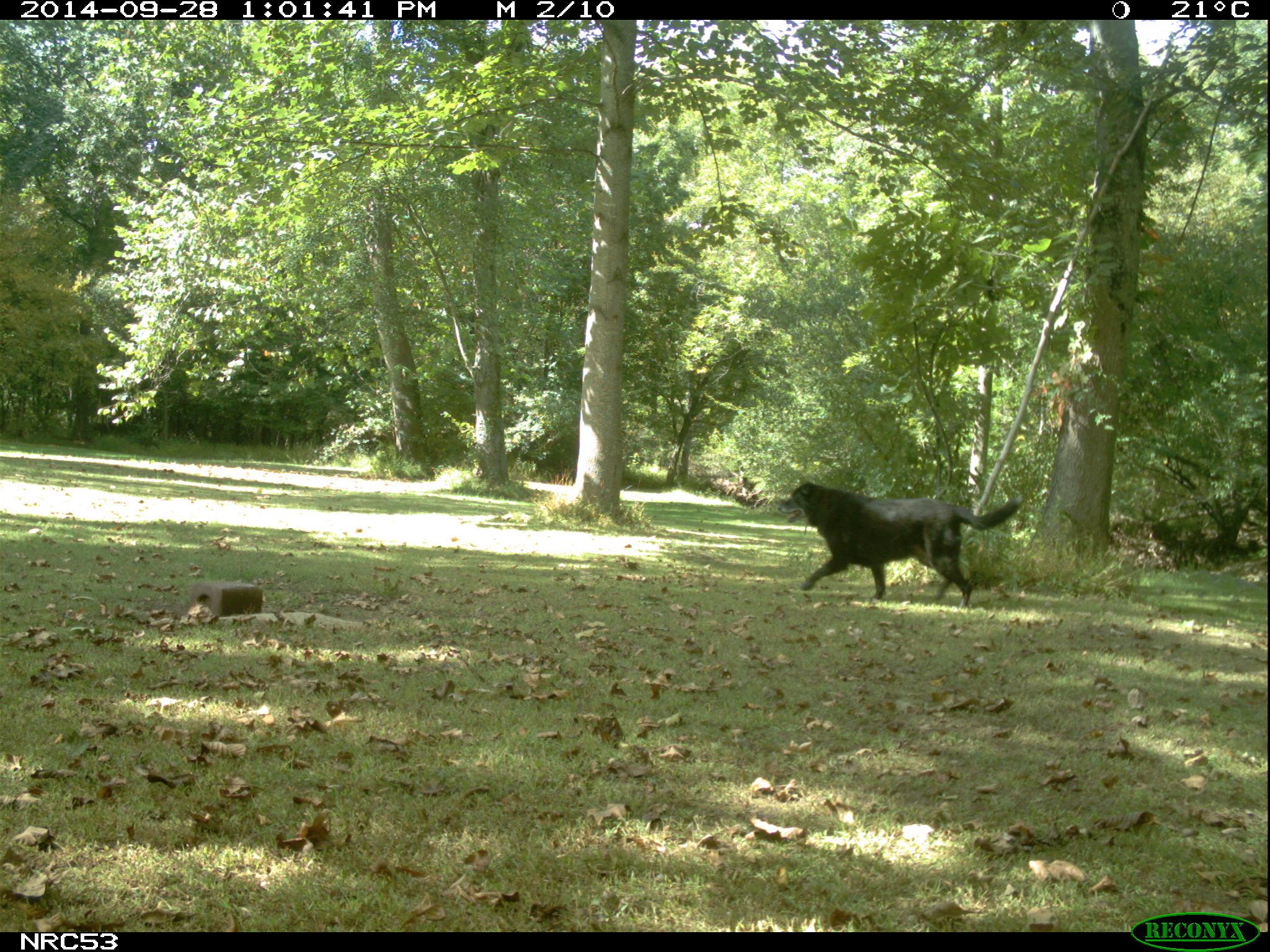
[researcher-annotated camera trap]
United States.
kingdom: Animalia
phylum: Chordata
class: Mammalia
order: Carnivora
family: Canidae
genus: Canis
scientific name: Canis familiaris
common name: domestic dog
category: Dog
Dog (domestic dog) (Canis familiaris).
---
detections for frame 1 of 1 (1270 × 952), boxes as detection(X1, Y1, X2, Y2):
Dog: detection(768, 469, 1028, 607)